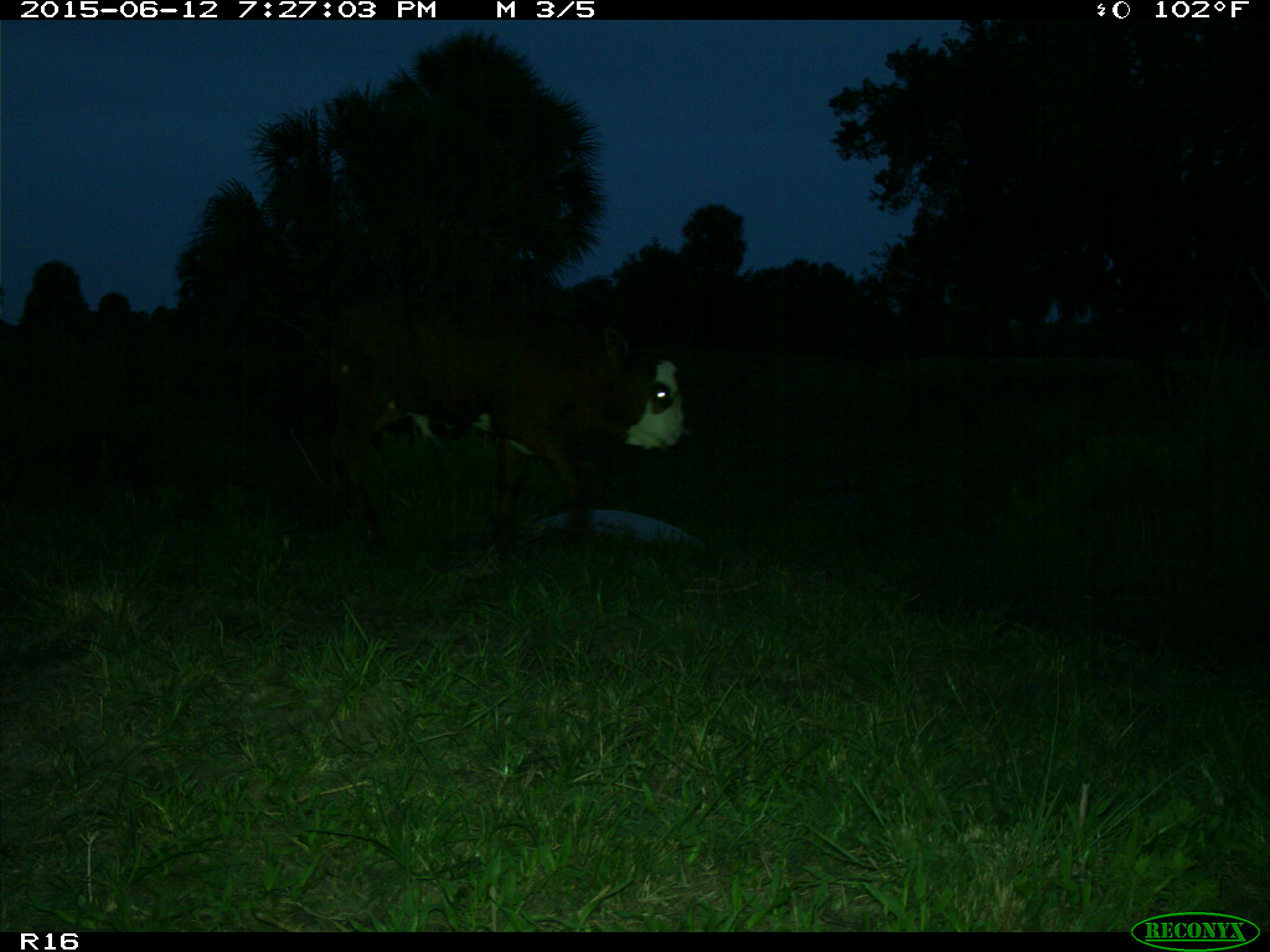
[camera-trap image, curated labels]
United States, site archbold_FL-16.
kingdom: Animalia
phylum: Chordata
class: Mammalia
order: Artiodactyla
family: Bovidae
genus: Bos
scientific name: Bos taurus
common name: domestic cow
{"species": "Bos taurus (domestic cow)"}